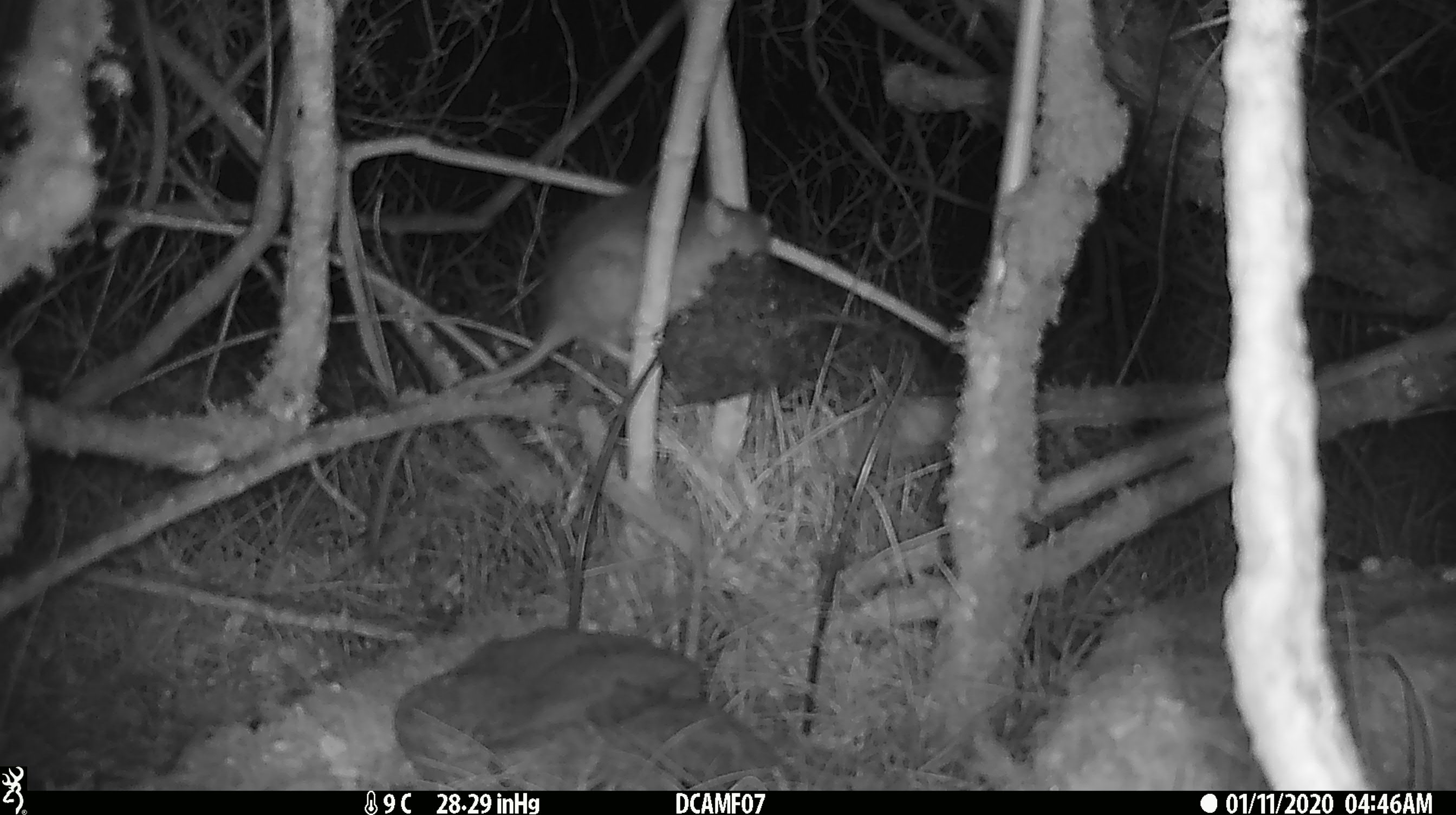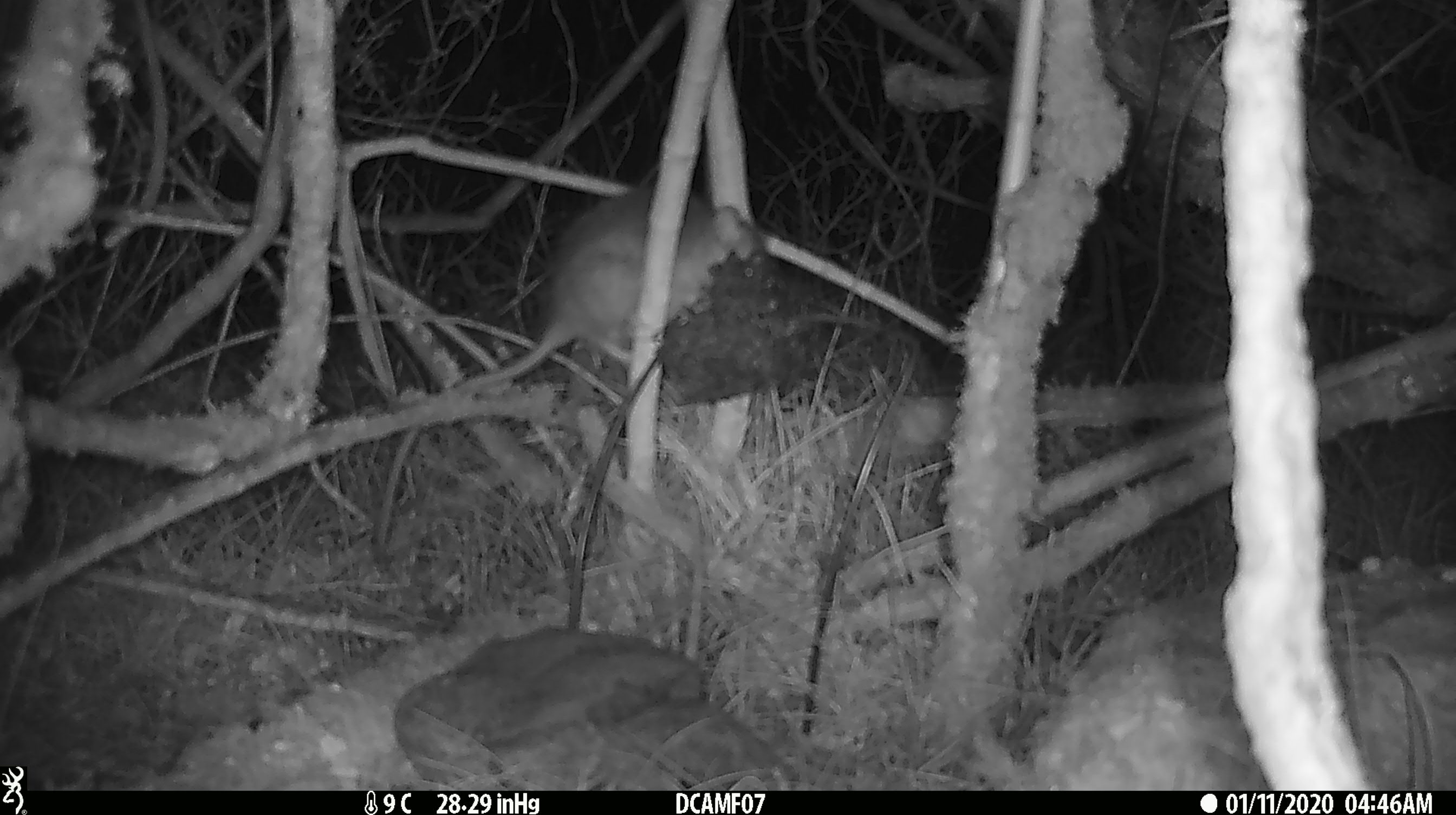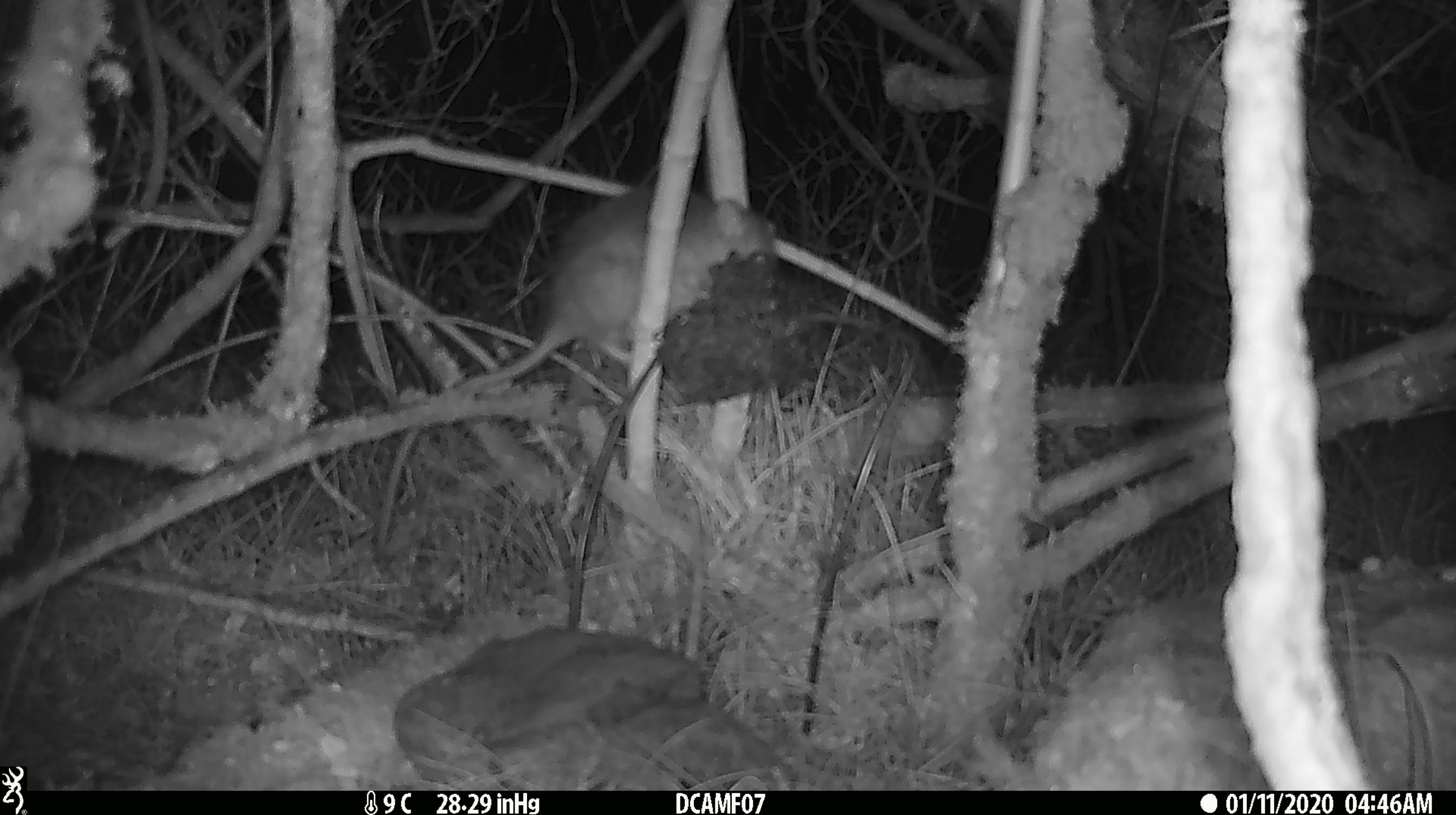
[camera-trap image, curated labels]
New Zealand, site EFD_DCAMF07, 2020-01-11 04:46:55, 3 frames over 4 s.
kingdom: Animalia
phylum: Chordata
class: Mammalia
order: Rodentia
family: Muridae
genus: Rattus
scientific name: Rattus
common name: rat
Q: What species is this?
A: Rat (Rattus).